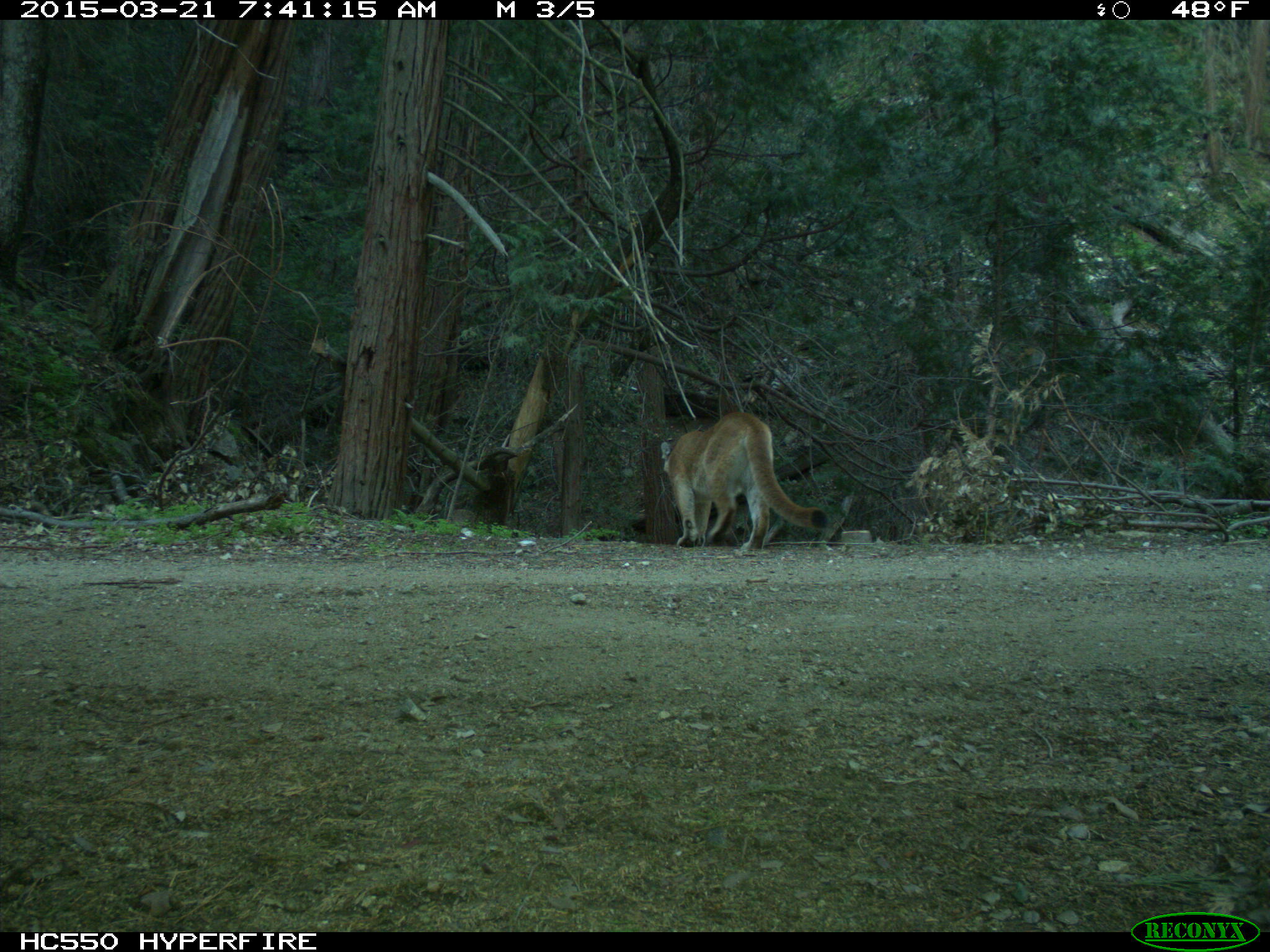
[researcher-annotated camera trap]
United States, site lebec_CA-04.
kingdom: Animalia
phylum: Chordata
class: Mammalia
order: Carnivora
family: Felidae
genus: Puma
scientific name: Puma concolor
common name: mountain lion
Puma concolor (mountain lion).